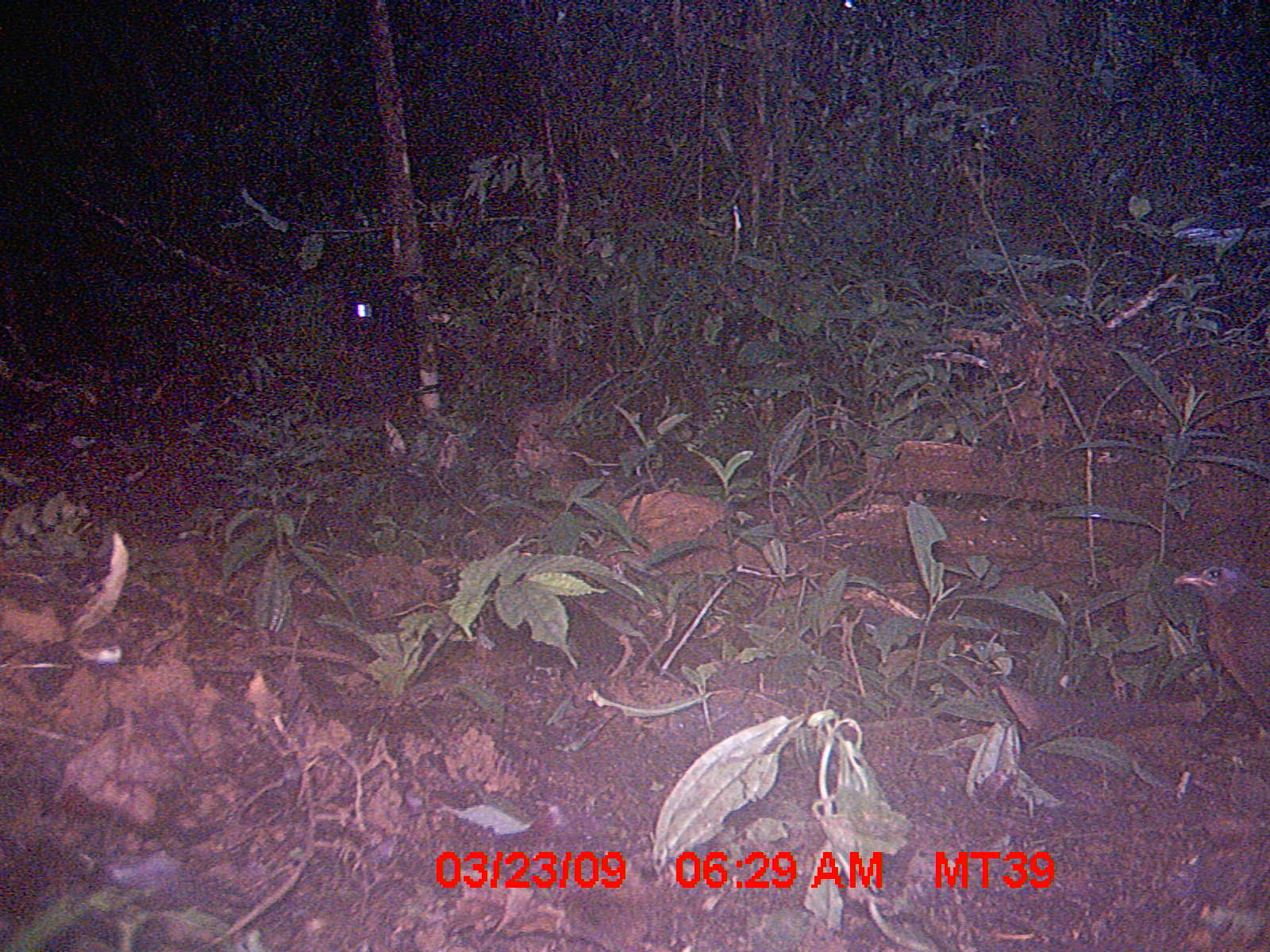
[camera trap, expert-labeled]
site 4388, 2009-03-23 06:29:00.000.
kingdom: Animalia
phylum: Chordata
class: Aves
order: Cuculiformes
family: Cuculidae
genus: Coua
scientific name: Coua serriana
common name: red-breasted coua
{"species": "Coua serriana (red-breasted coua)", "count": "2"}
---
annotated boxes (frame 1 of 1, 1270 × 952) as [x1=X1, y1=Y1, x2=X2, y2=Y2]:
coua serriana: [x1=1174, y1=556, x2=1270, y2=718]